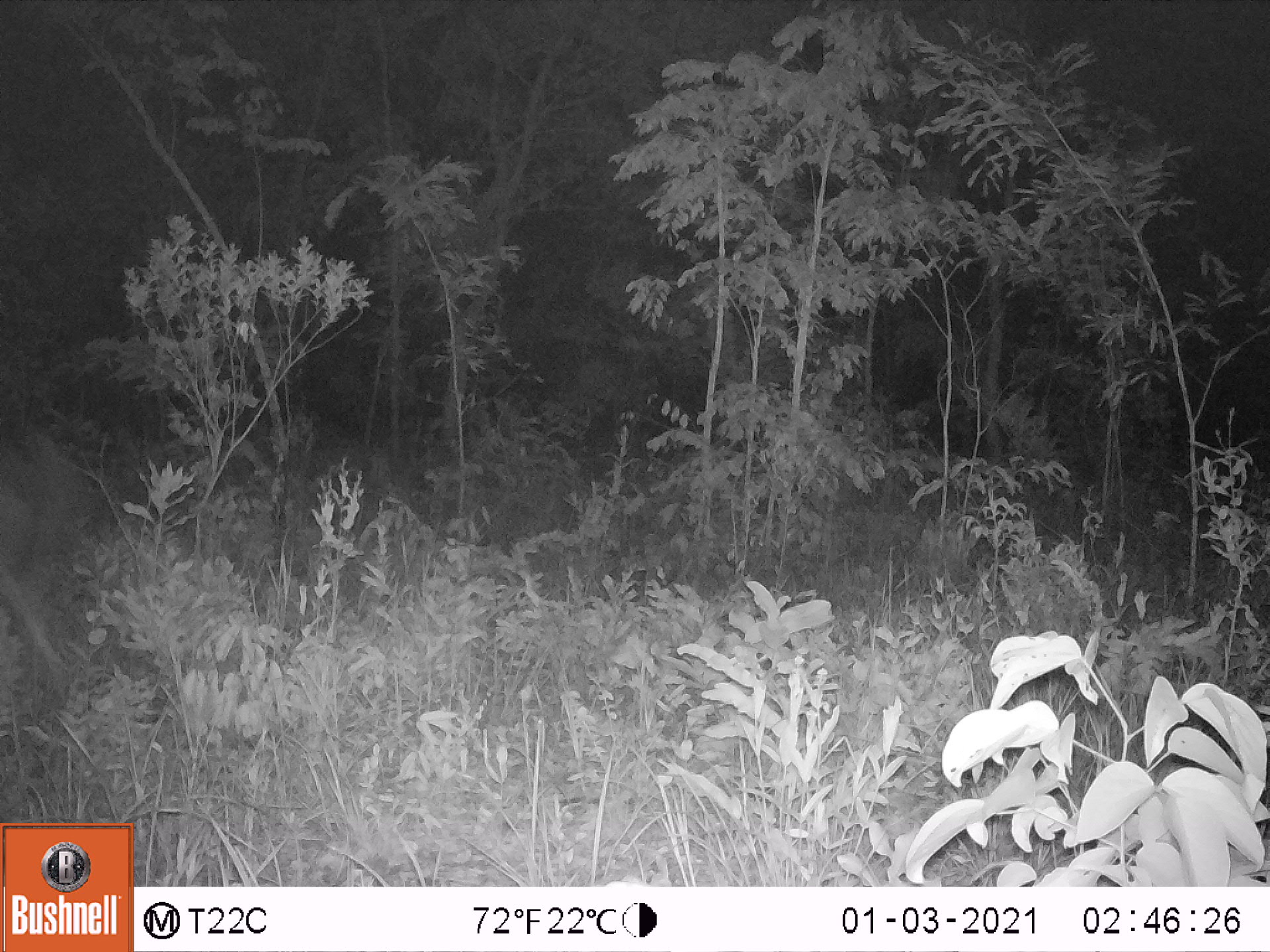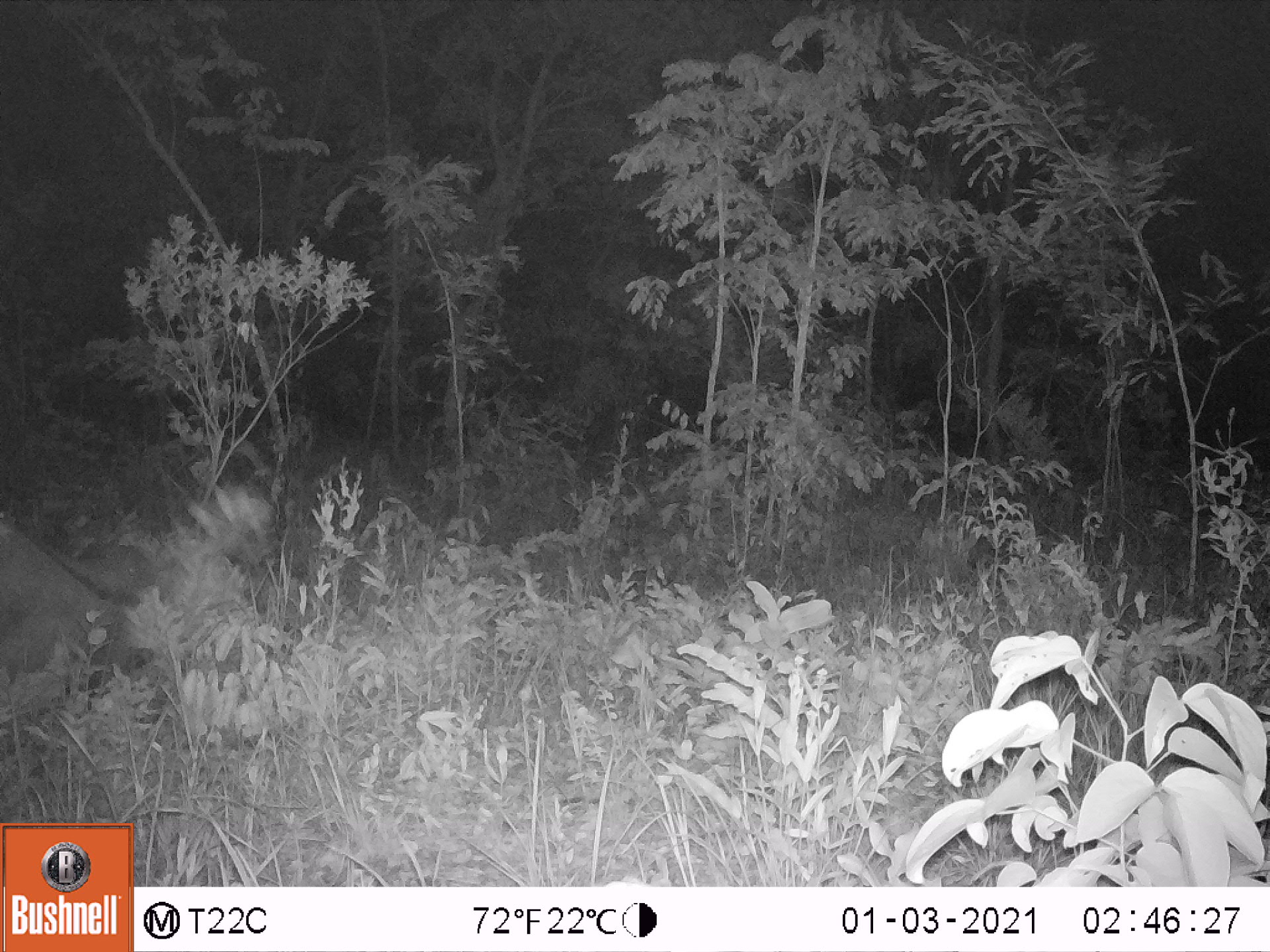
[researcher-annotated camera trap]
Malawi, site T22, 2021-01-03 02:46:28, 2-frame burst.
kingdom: Animalia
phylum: Chordata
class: Mammalia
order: Proboscidea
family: Elephantidae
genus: Loxodonta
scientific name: Loxodonta africana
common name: african savanna elephant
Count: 1.